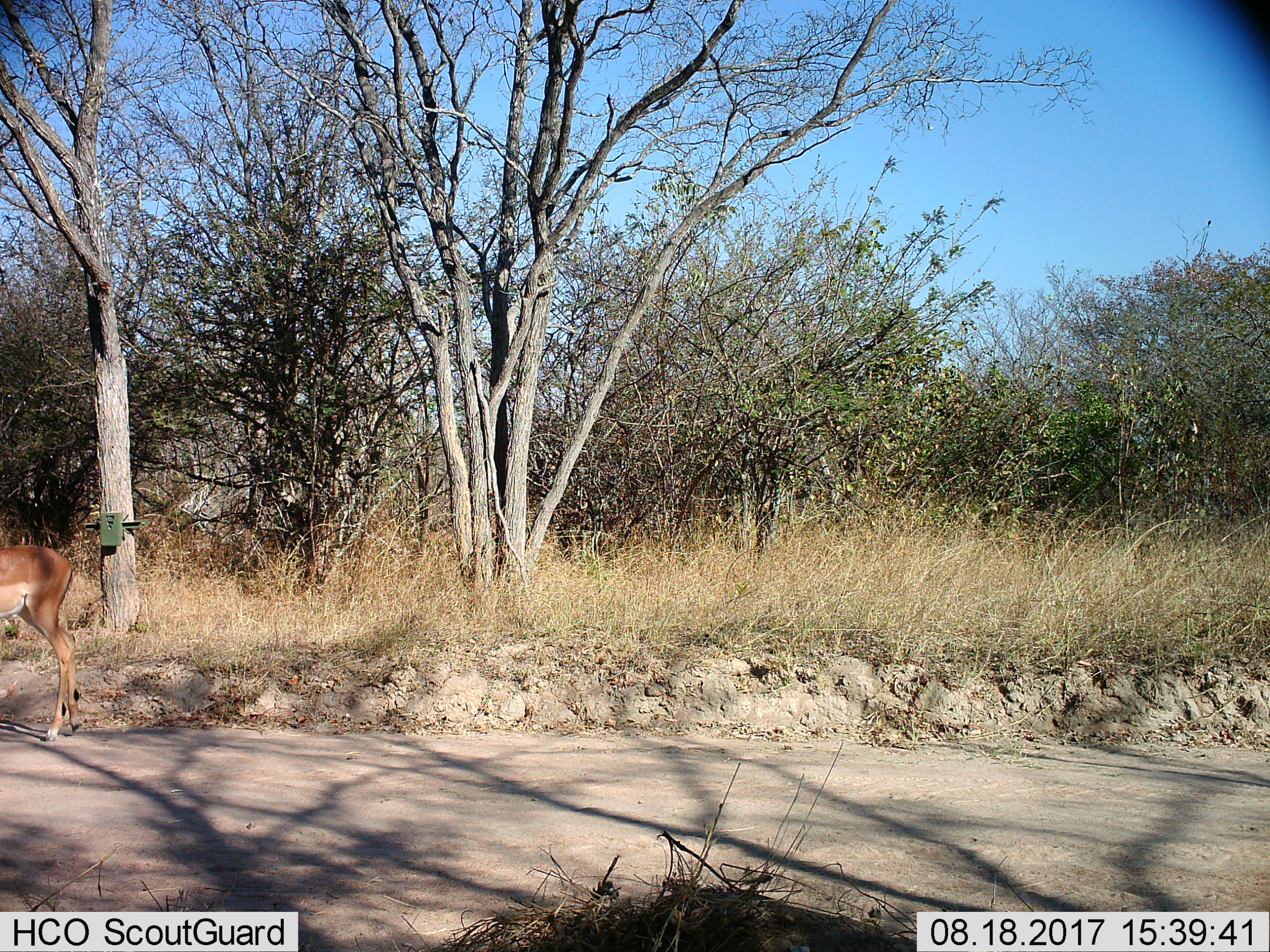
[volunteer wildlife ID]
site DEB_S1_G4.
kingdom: Animalia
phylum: Chordata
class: Mammalia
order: Artiodactyla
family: Bovidae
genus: Aepyceros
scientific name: Aepyceros melampus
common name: impala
Impala (Aepyceros melampus), count 1. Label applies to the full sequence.